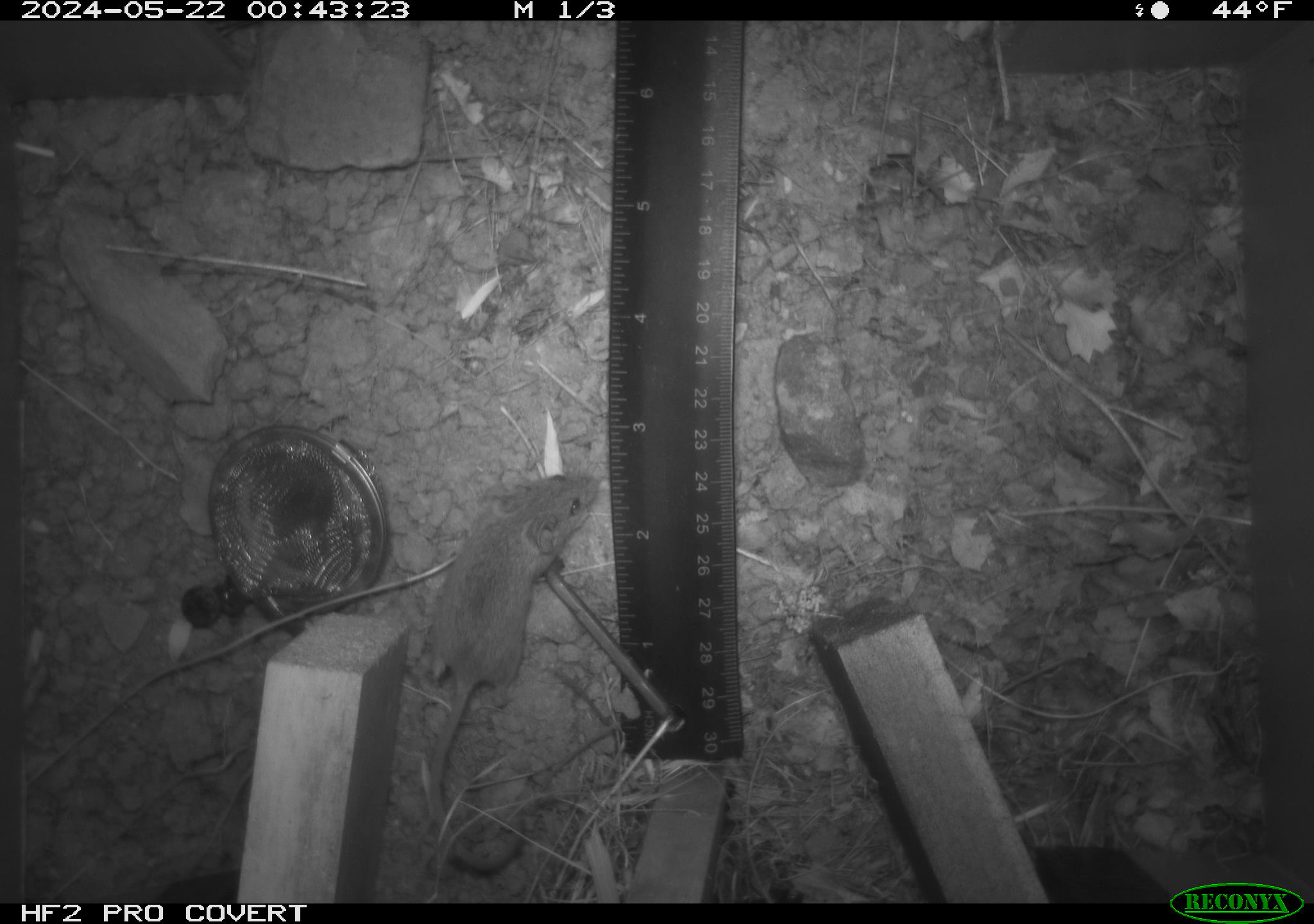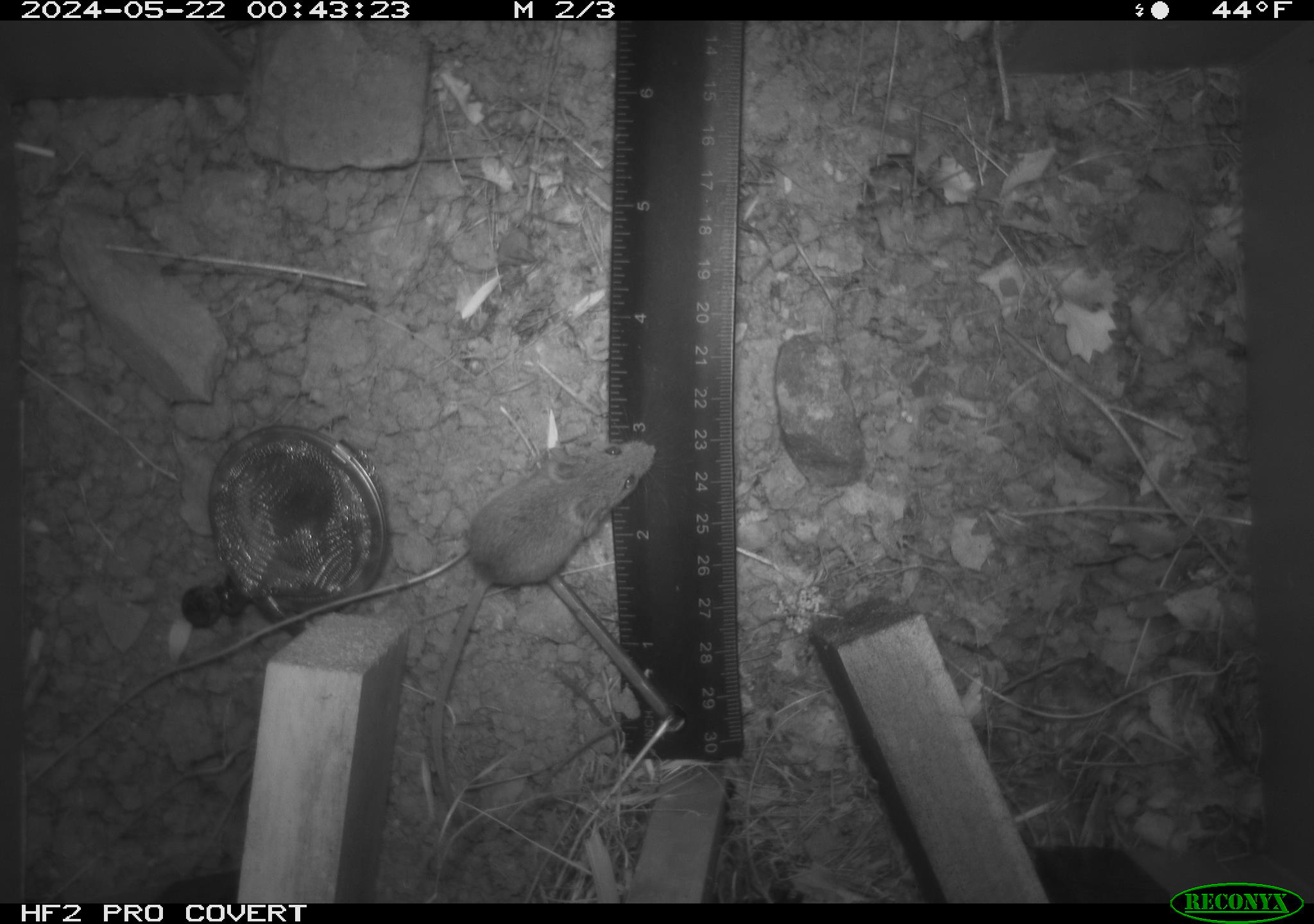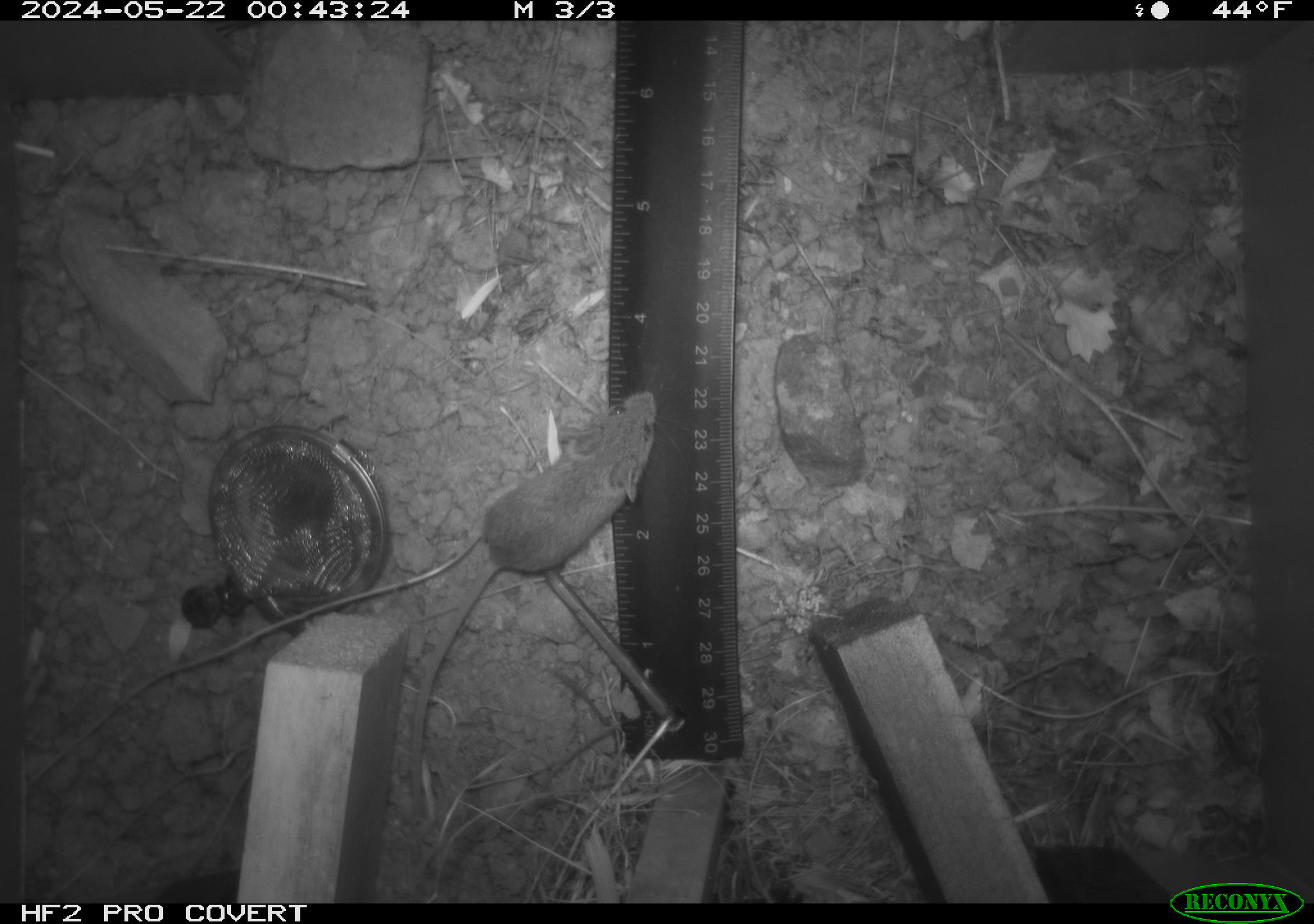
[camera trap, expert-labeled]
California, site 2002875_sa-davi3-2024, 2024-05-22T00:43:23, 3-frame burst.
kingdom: Animalia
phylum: Chordata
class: Mammalia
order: Rodentia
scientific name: Rodentia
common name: mouse species